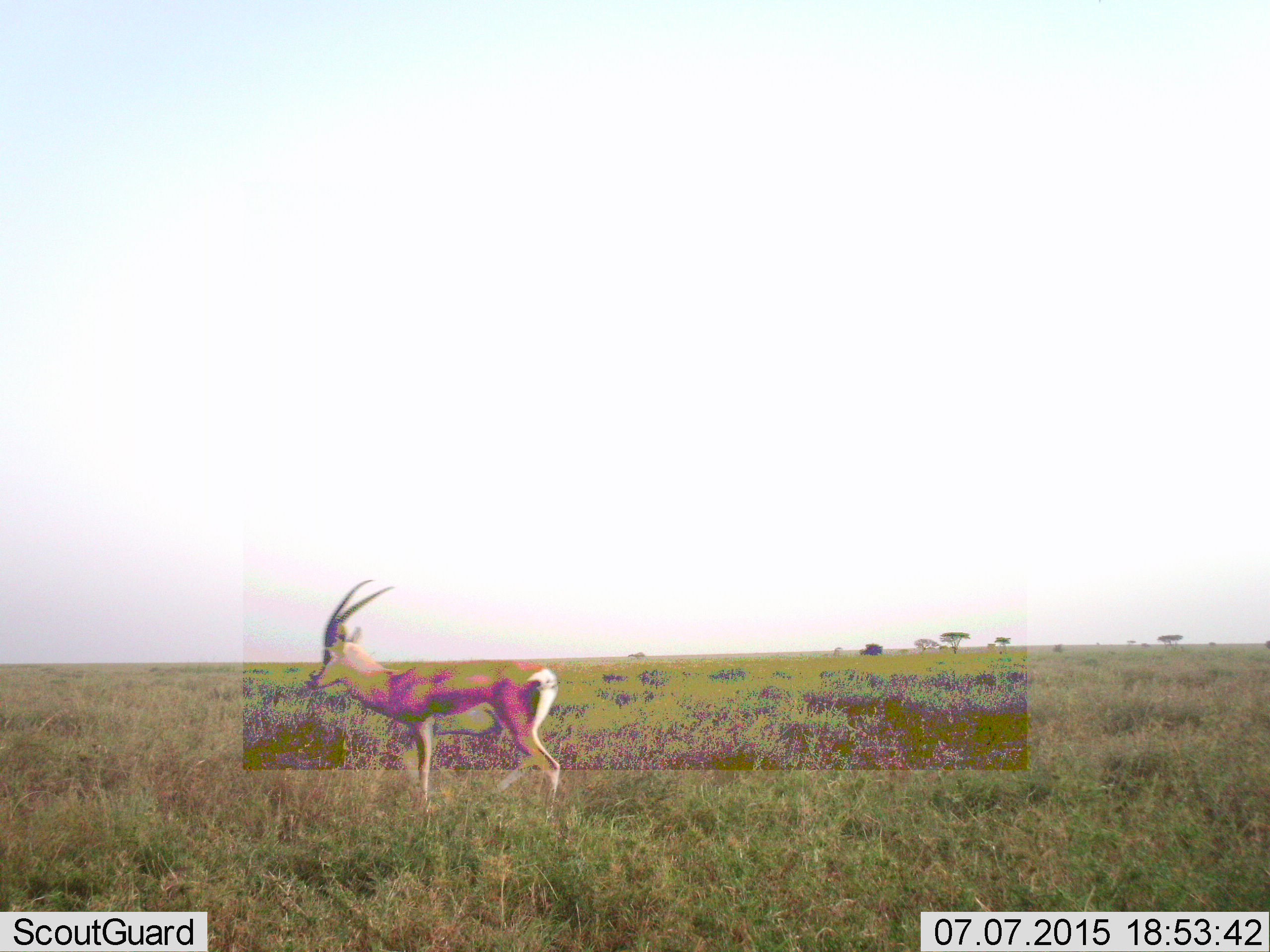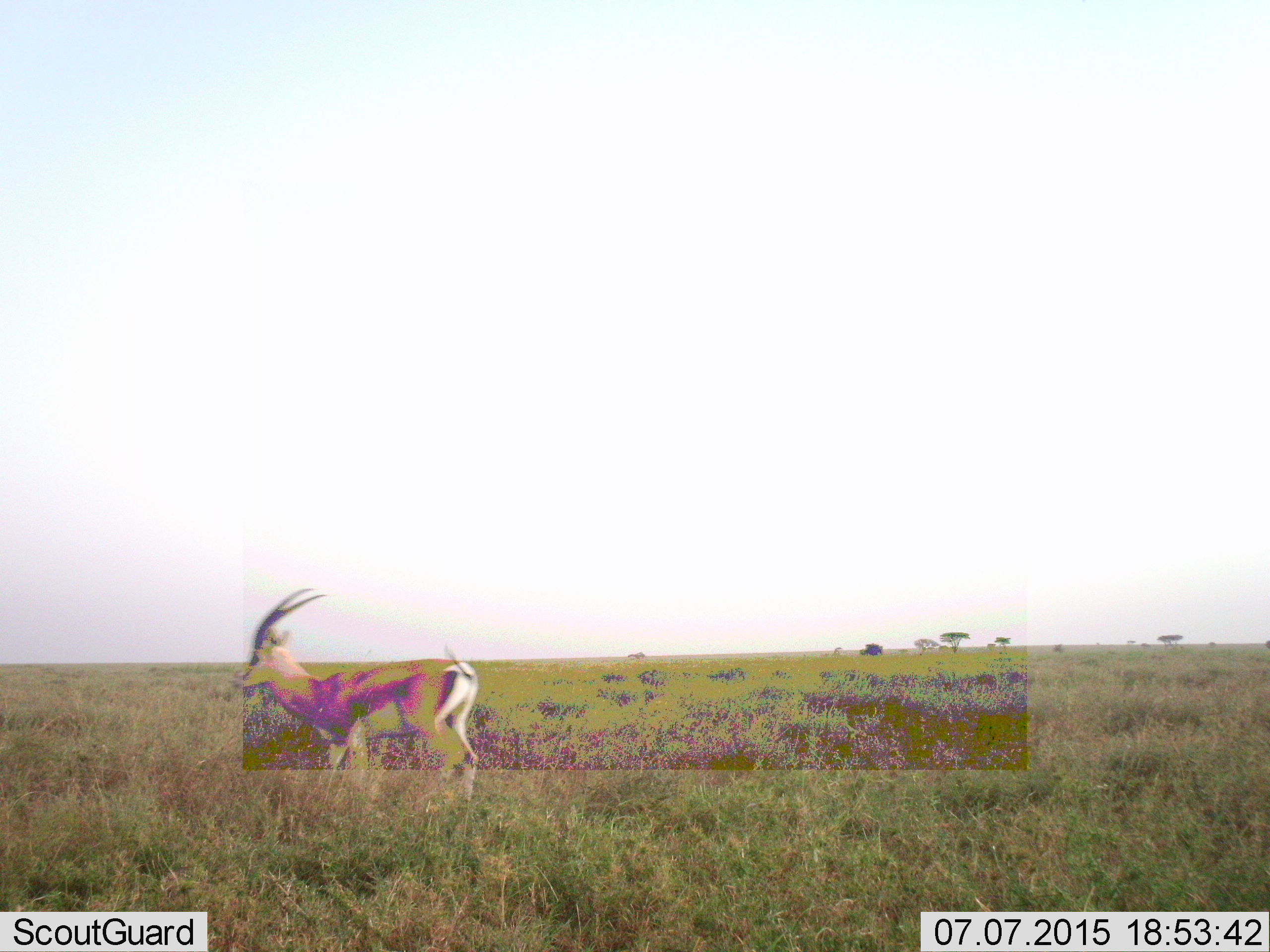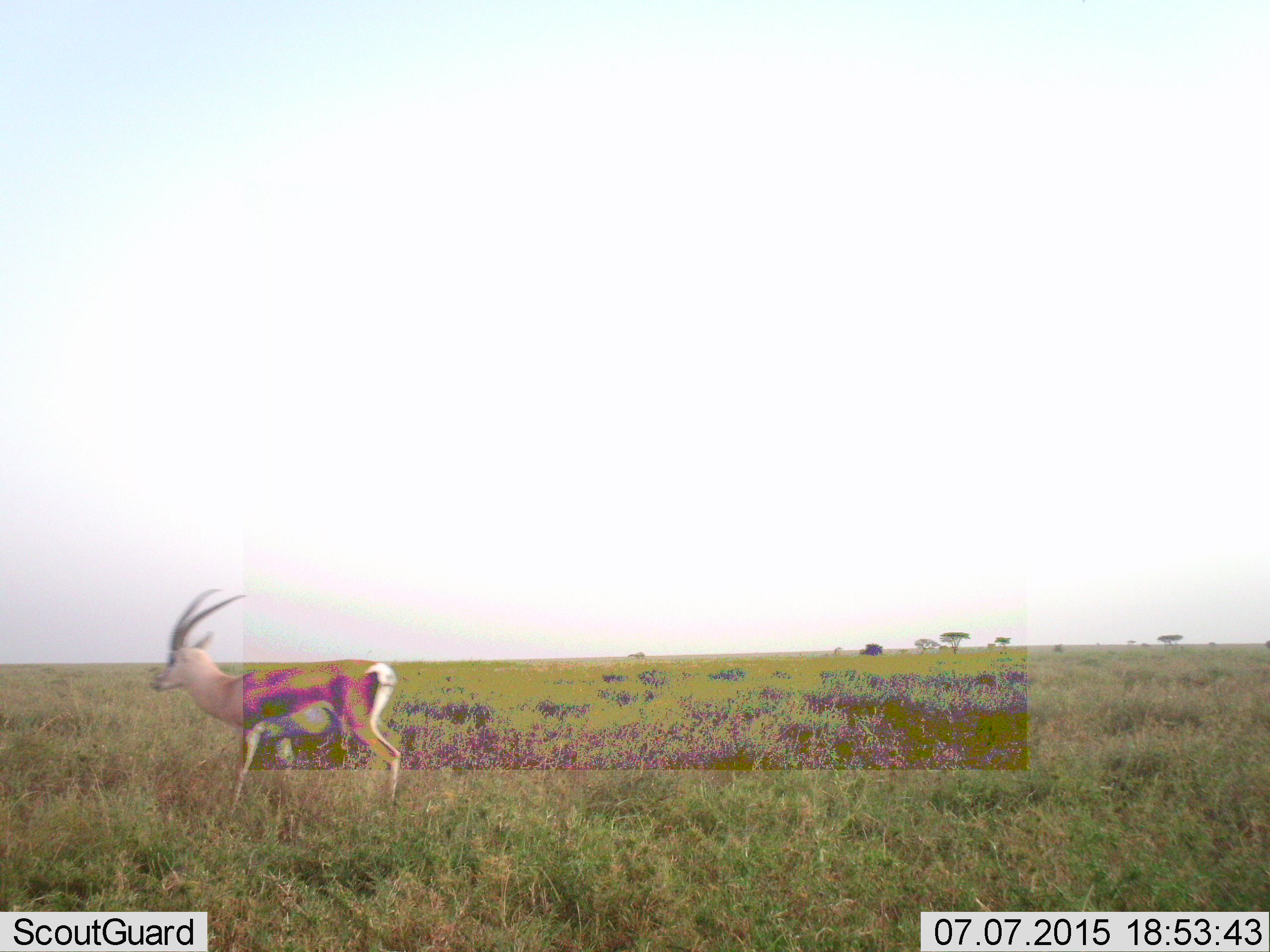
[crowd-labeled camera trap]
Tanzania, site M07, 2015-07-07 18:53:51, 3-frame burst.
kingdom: Animalia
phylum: Chordata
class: Mammalia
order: Artiodactyla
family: Bovidae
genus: Nanger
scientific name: Nanger granti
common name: grant's gazelle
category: gazellegrants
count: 1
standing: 20%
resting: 0%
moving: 80%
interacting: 0%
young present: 0%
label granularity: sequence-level